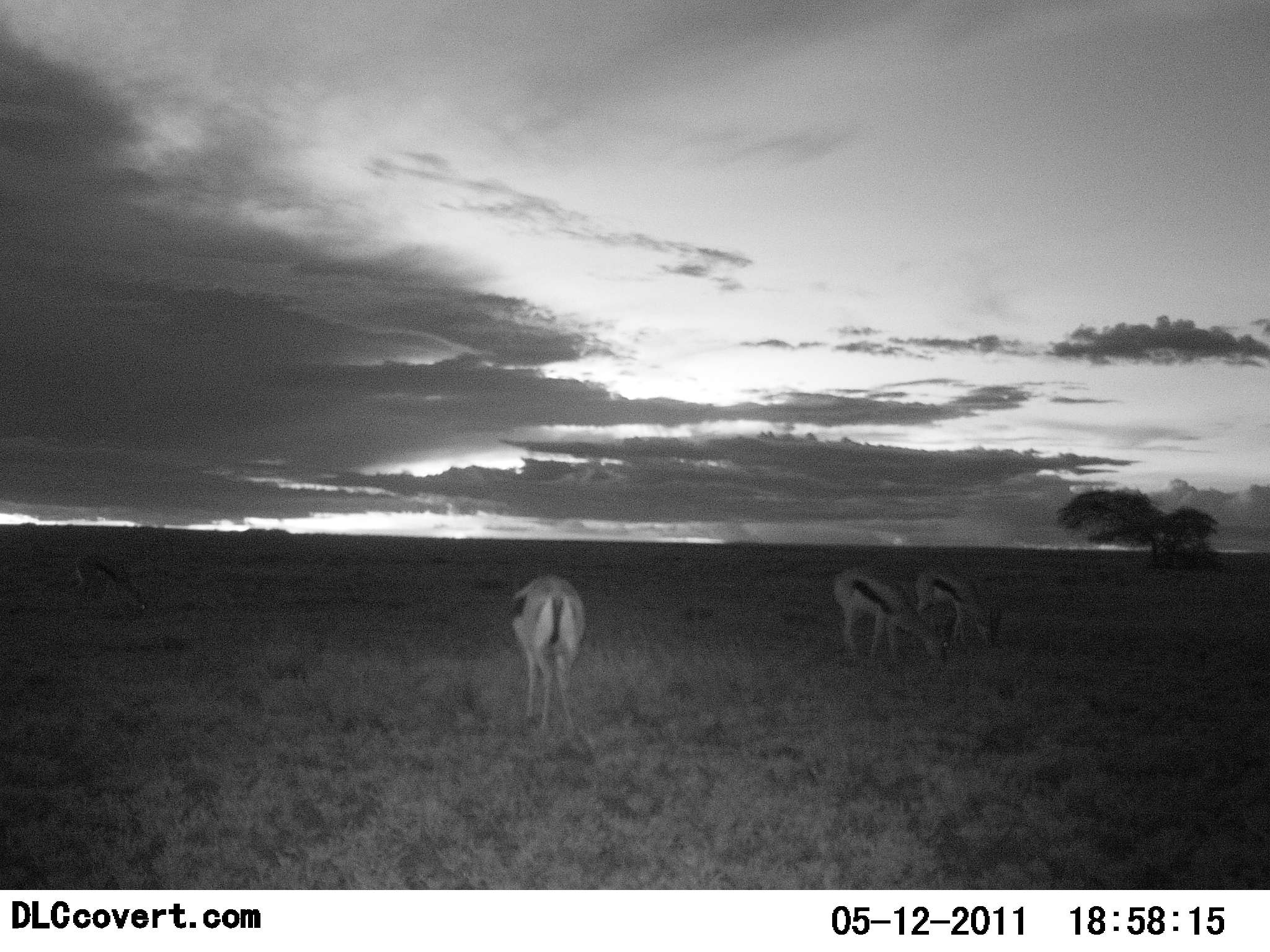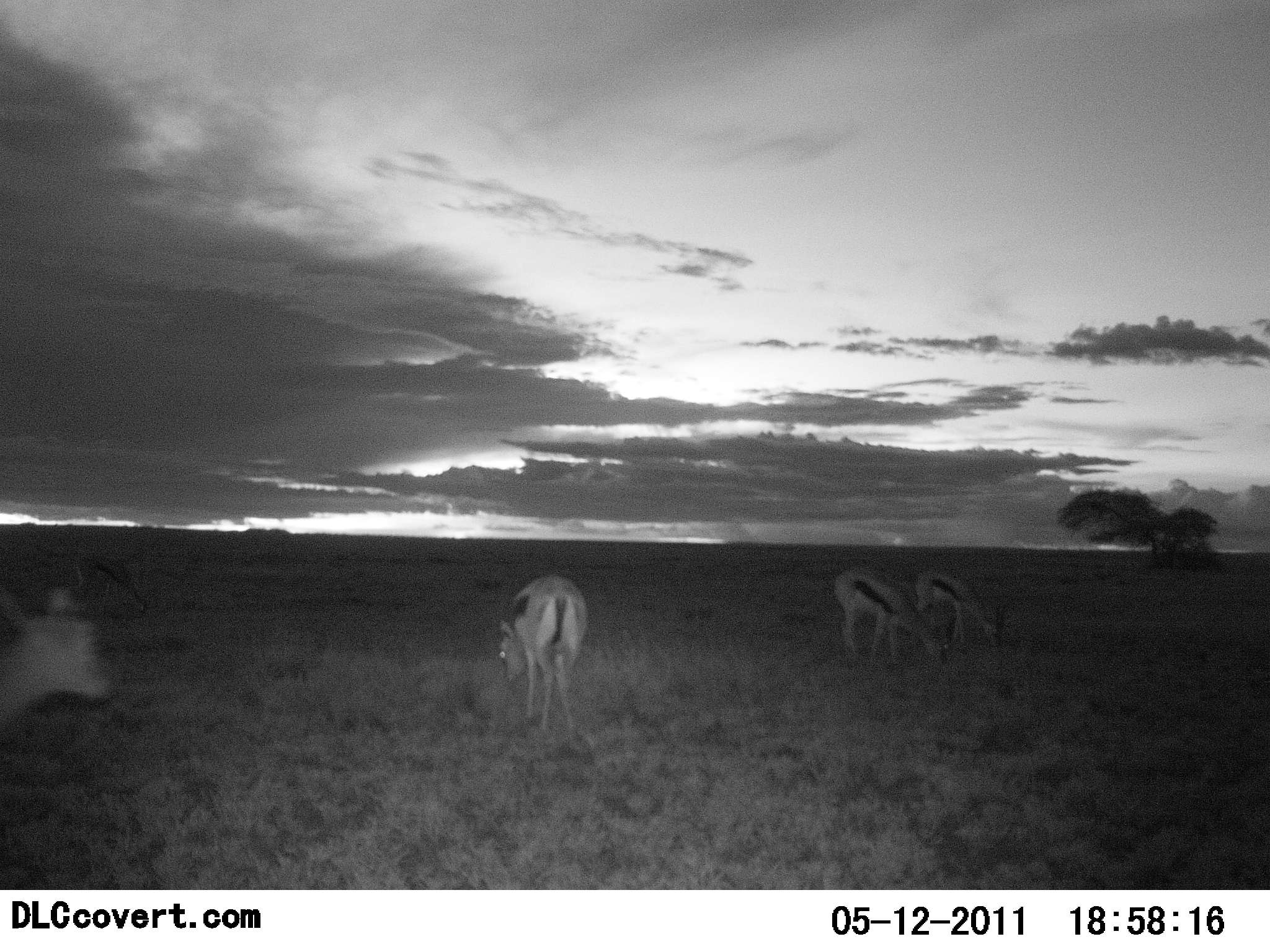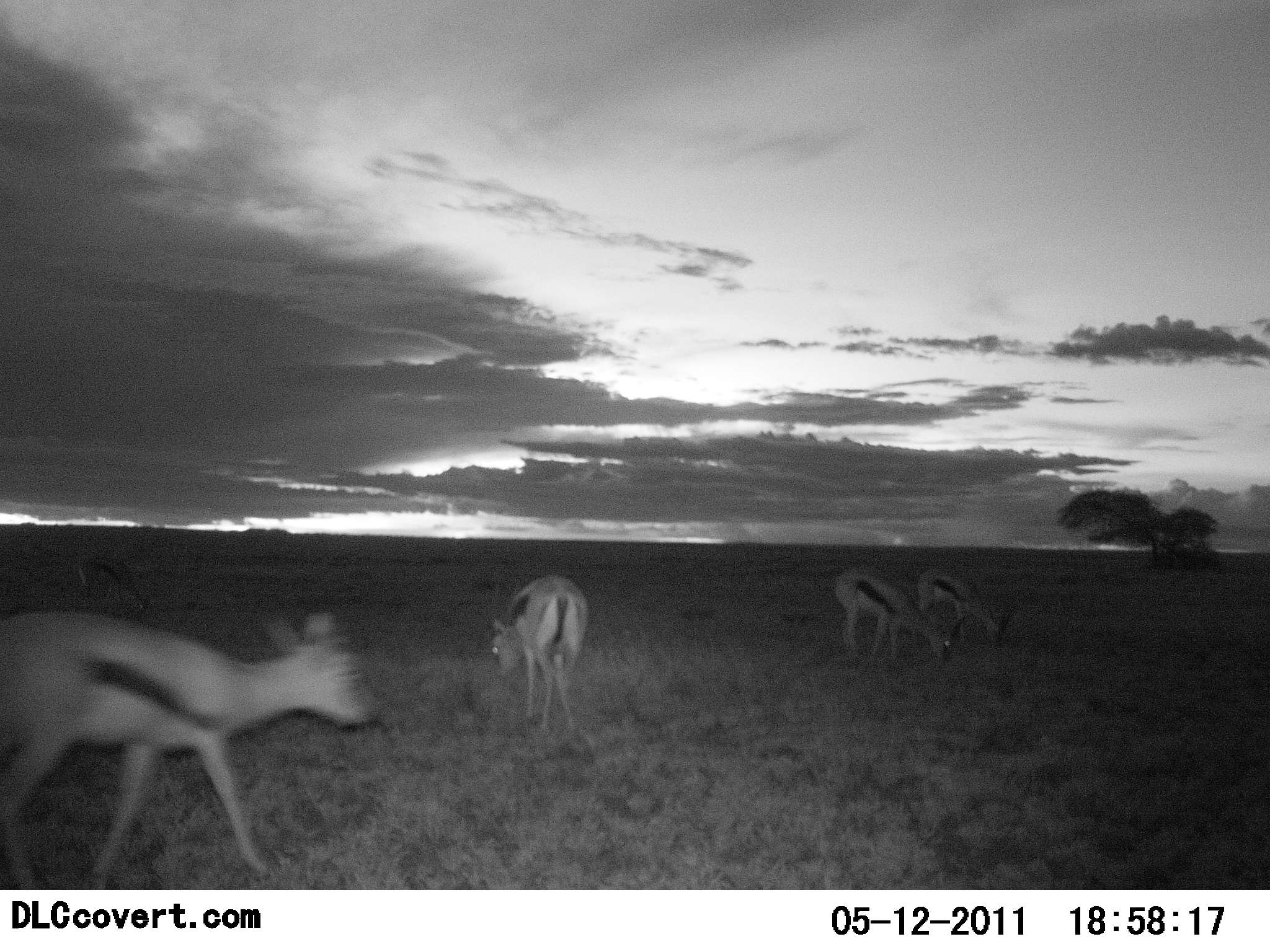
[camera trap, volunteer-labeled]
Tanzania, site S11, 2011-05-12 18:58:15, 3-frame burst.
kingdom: Animalia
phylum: Chordata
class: Mammalia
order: Artiodactyla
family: Bovidae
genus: Eudorcas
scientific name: Eudorcas thomsonii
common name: thomson's gazelle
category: gazellethomsons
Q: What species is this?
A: Gazellethomsons (thomson's gazelle) (Eudorcas thomsonii).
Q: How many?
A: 4.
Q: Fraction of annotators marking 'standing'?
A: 36%.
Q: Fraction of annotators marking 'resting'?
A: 0%.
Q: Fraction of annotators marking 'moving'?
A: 45%.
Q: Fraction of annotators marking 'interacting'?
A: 0%.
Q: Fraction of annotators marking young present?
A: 0%.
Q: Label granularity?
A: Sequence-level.